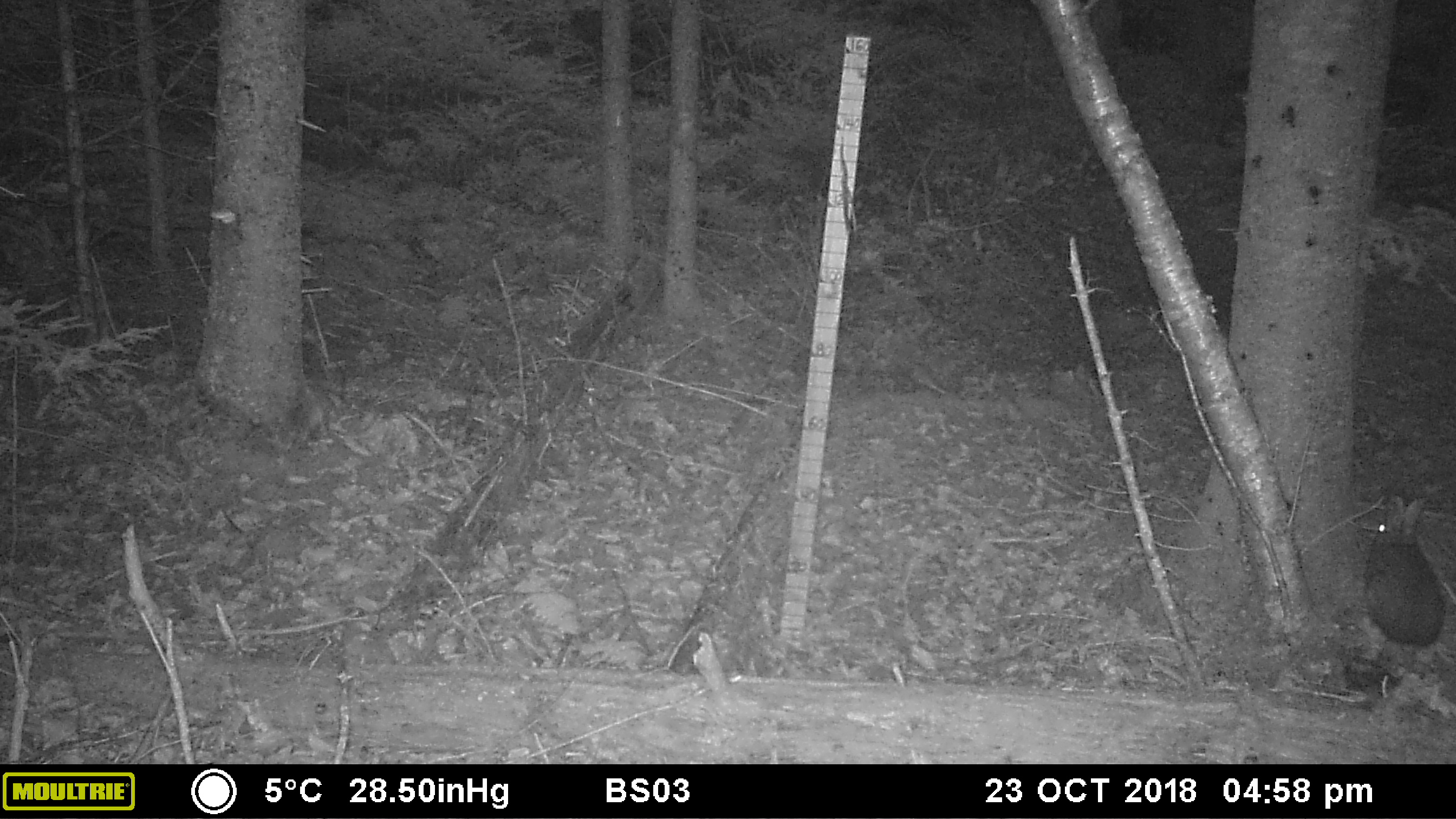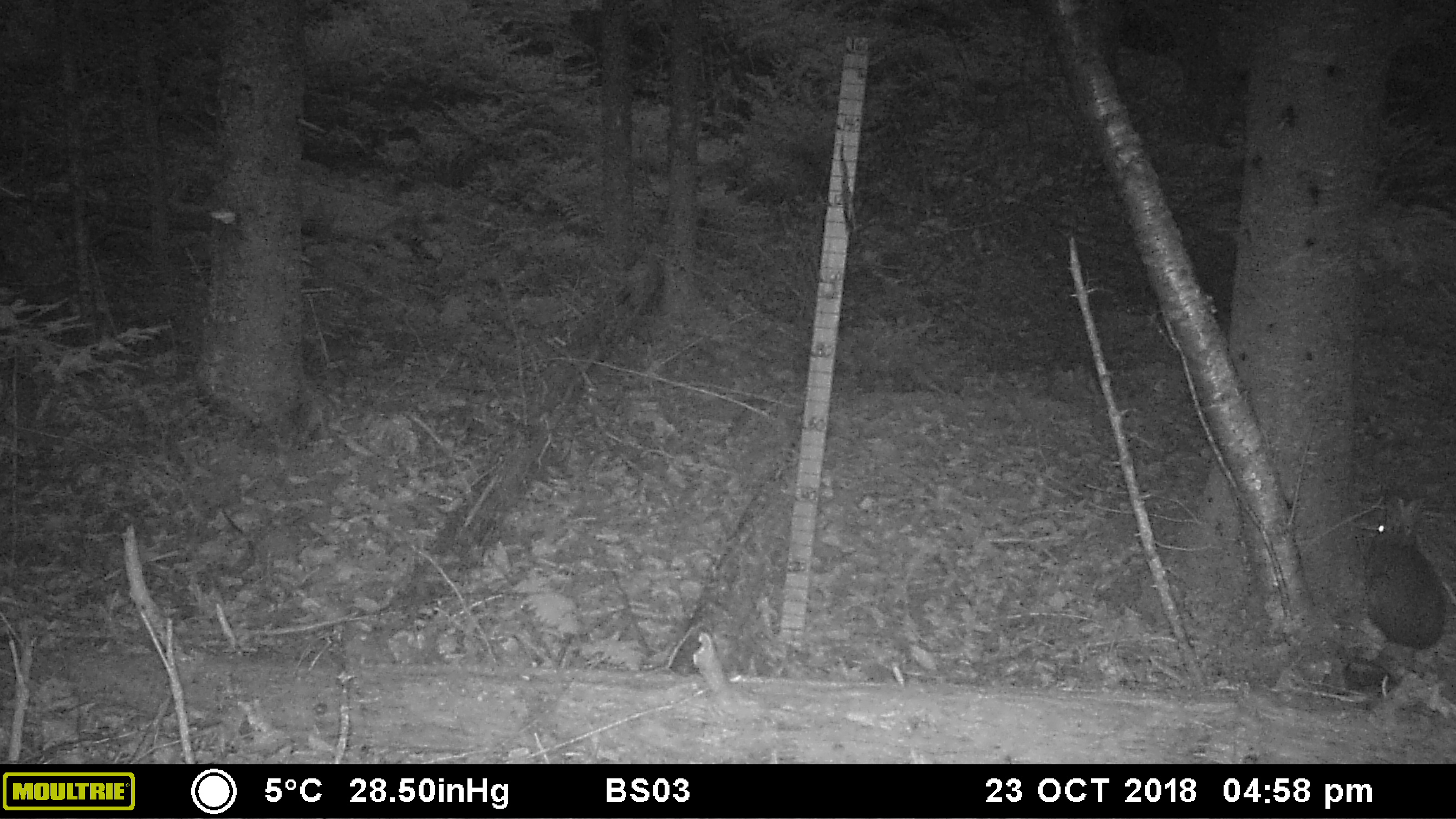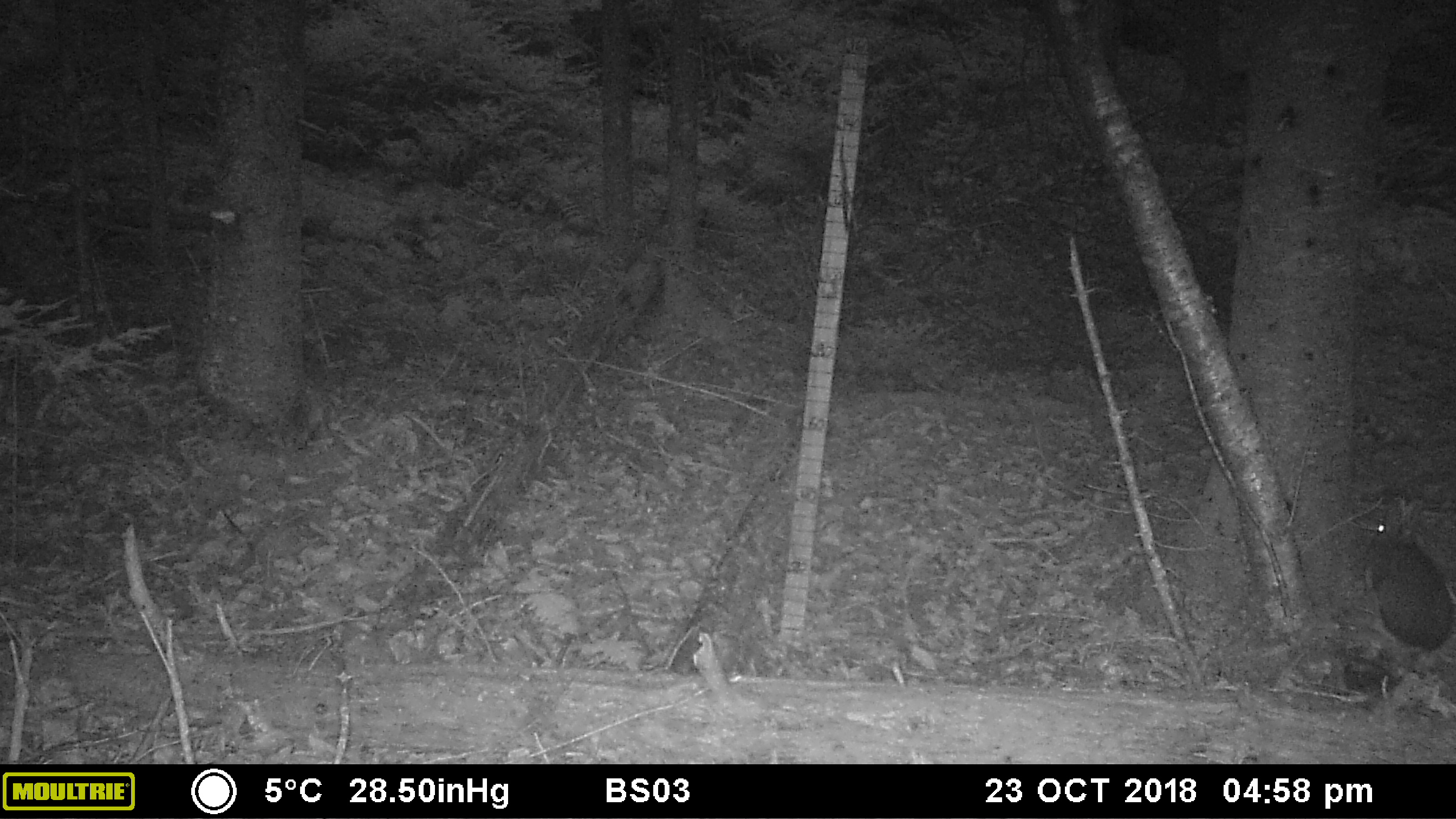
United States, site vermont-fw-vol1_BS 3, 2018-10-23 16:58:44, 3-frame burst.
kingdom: Animalia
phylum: Chordata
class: Mammalia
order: Lagomorpha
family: Leporidae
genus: Lepus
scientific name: Lepus americanus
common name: snowshoe hare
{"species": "snowshoe hare (Lepus americanus)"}